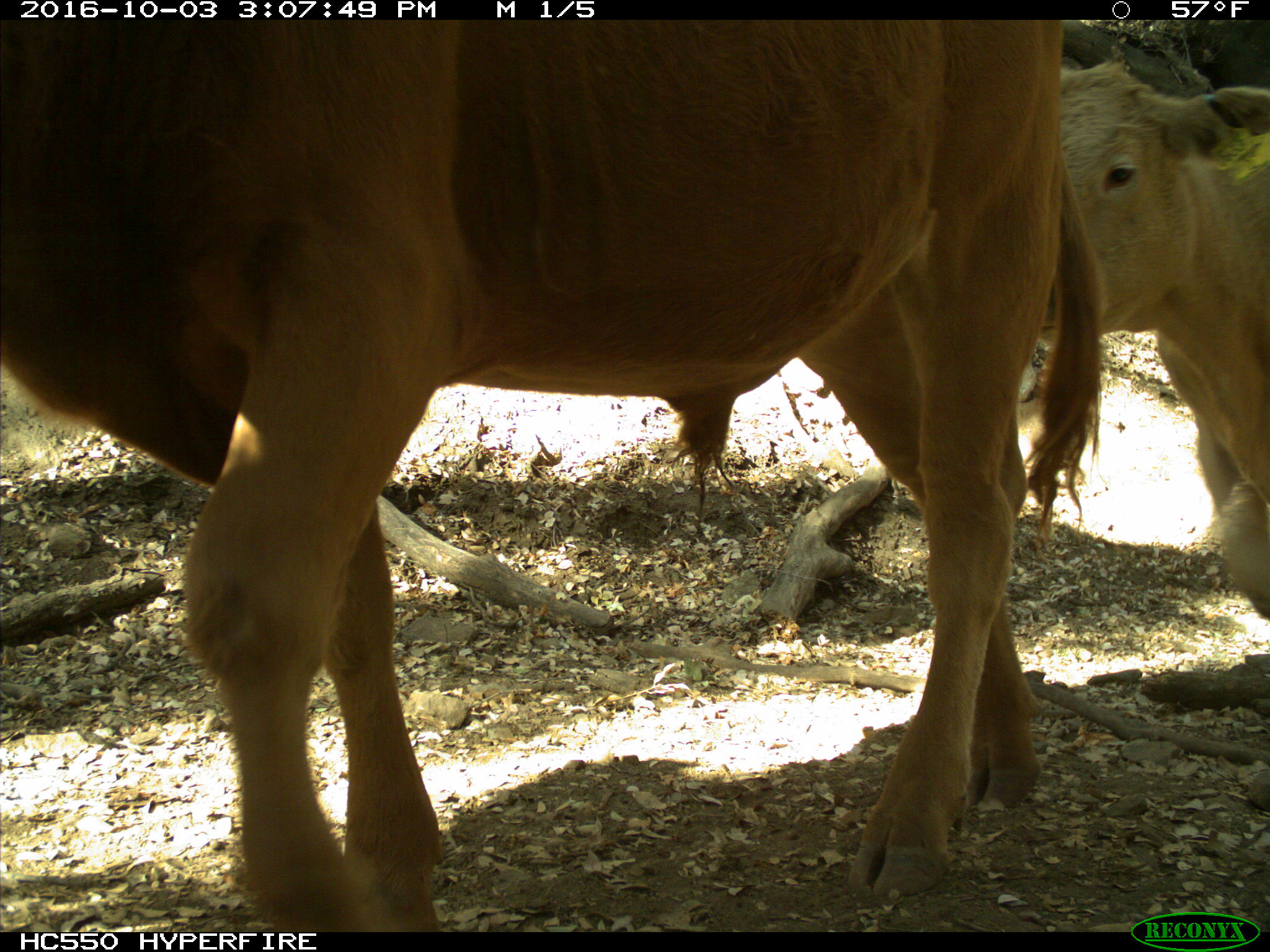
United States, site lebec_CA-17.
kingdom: Animalia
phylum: Chordata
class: Mammalia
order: Artiodactyla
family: Bovidae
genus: Bos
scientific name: Bos taurus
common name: domestic cow